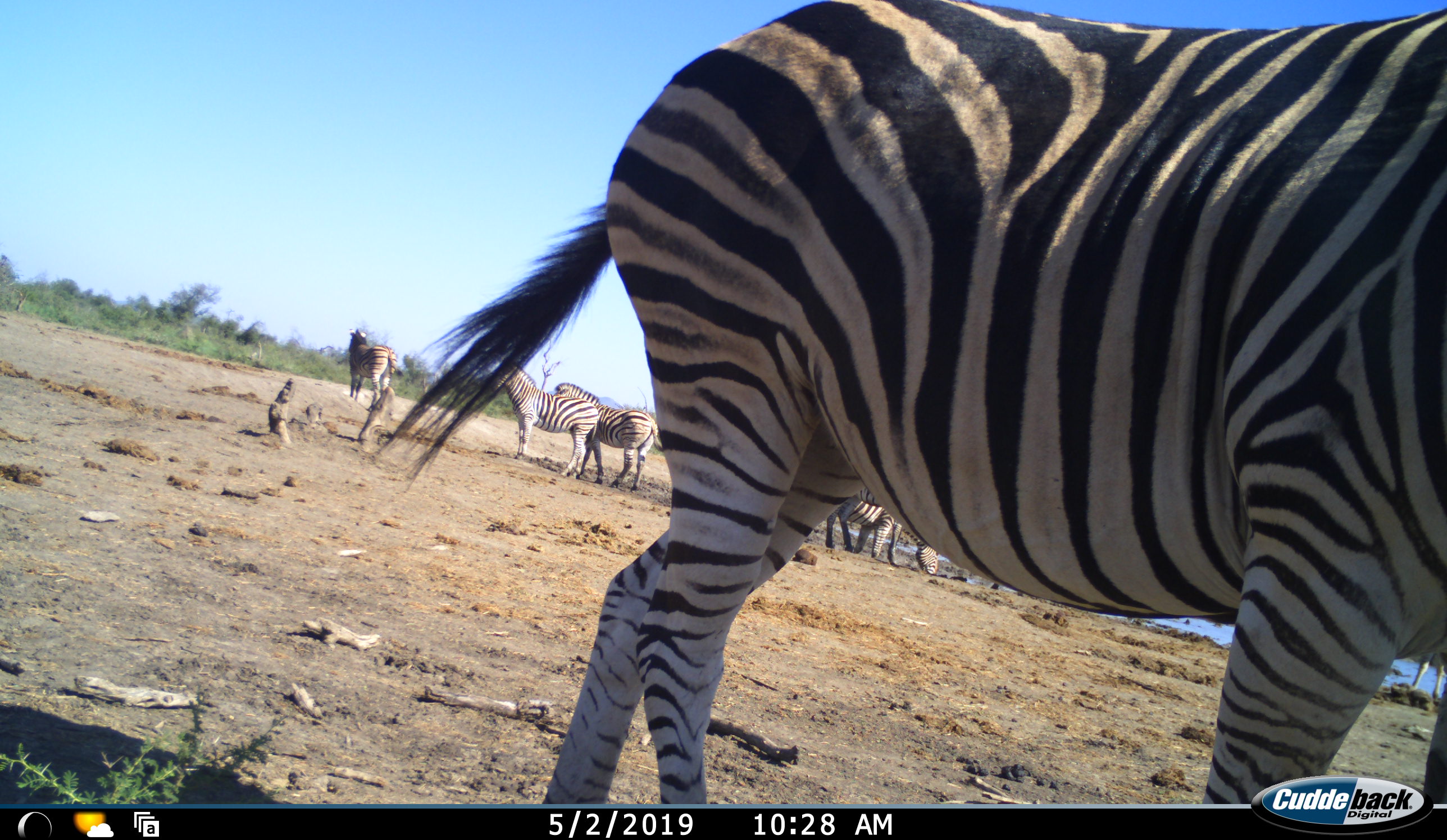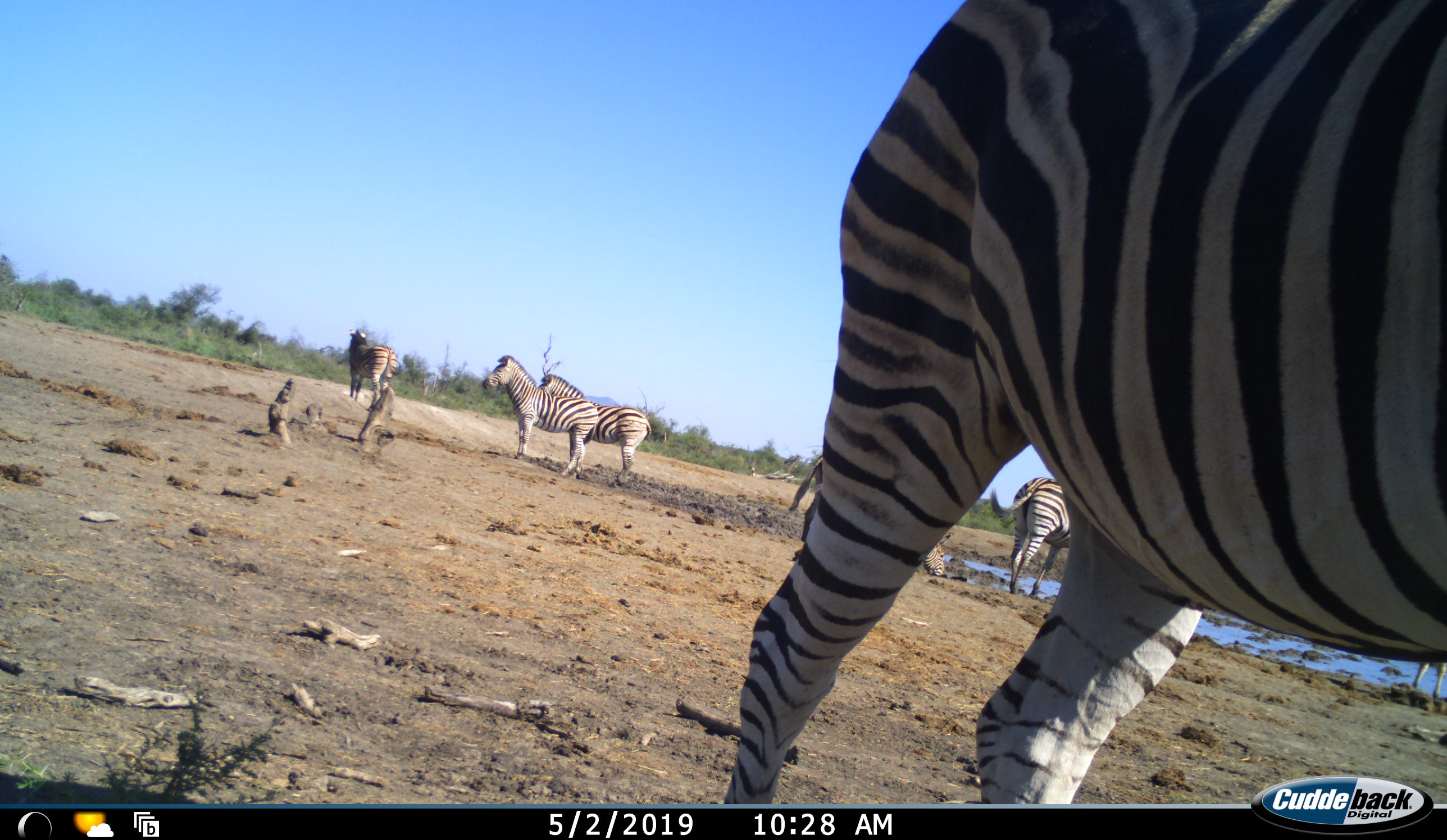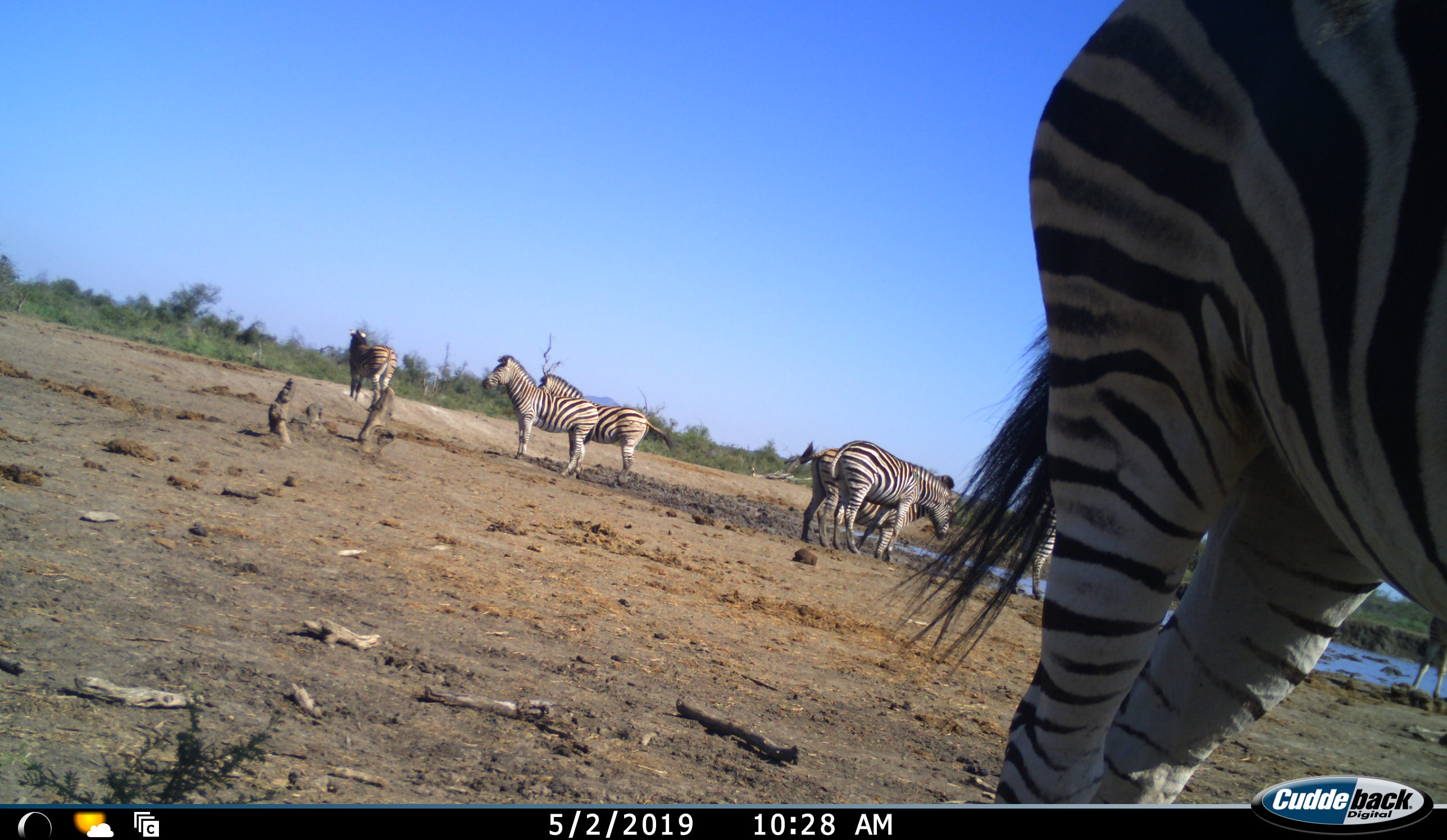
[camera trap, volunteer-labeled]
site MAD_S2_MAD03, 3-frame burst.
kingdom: Animalia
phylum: Chordata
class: Mammalia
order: Perissodactyla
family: Equidae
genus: Equus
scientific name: Equus quagga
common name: plains zebra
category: zebraplains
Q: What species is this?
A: Zebraplains (plains zebra) (Equus quagga).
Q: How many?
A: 8.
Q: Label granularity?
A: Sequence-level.